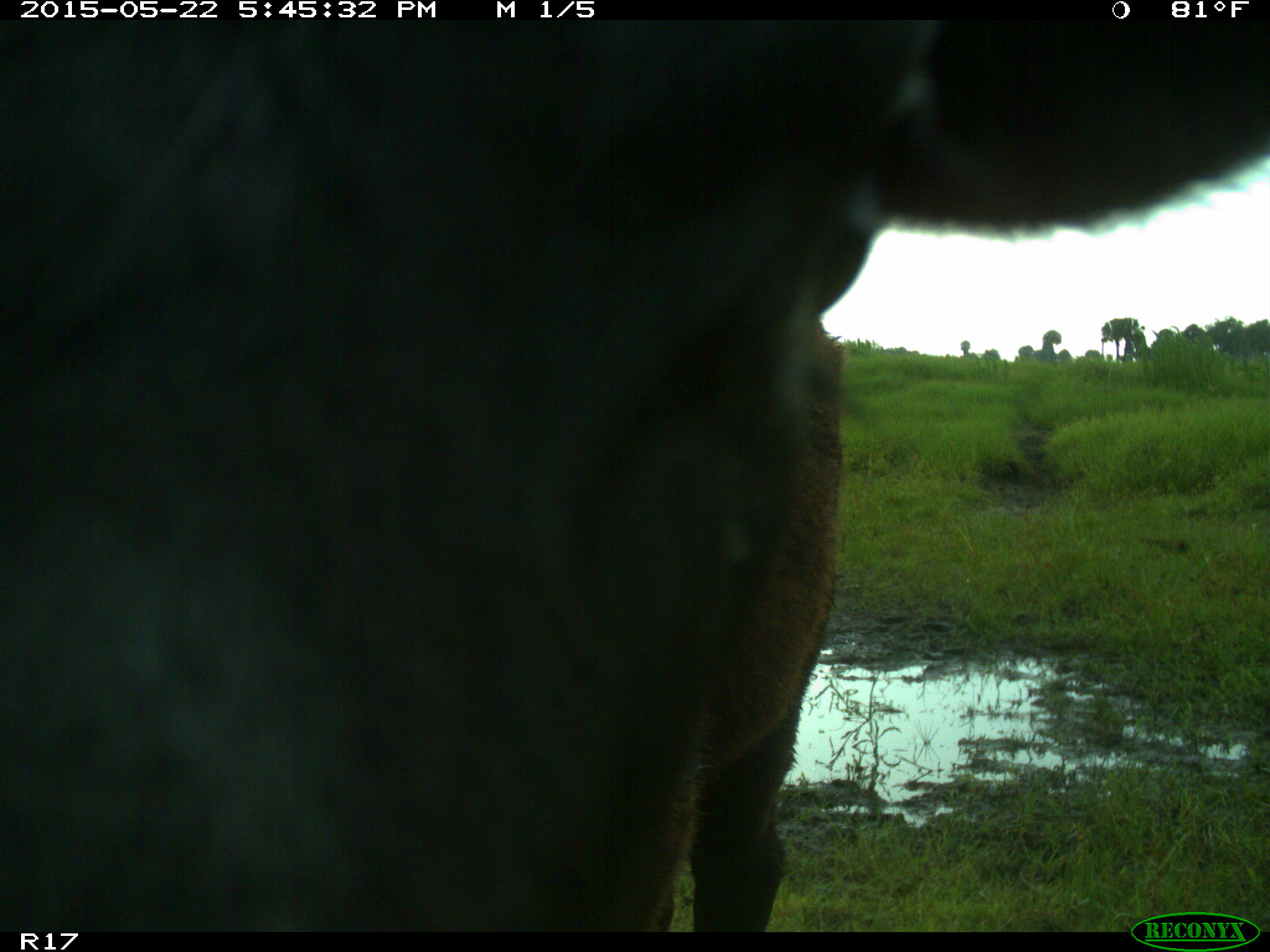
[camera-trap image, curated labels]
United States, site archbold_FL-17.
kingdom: Animalia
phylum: Chordata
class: Mammalia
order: Artiodactyla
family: Bovidae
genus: Bos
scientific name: Bos taurus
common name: domestic cow